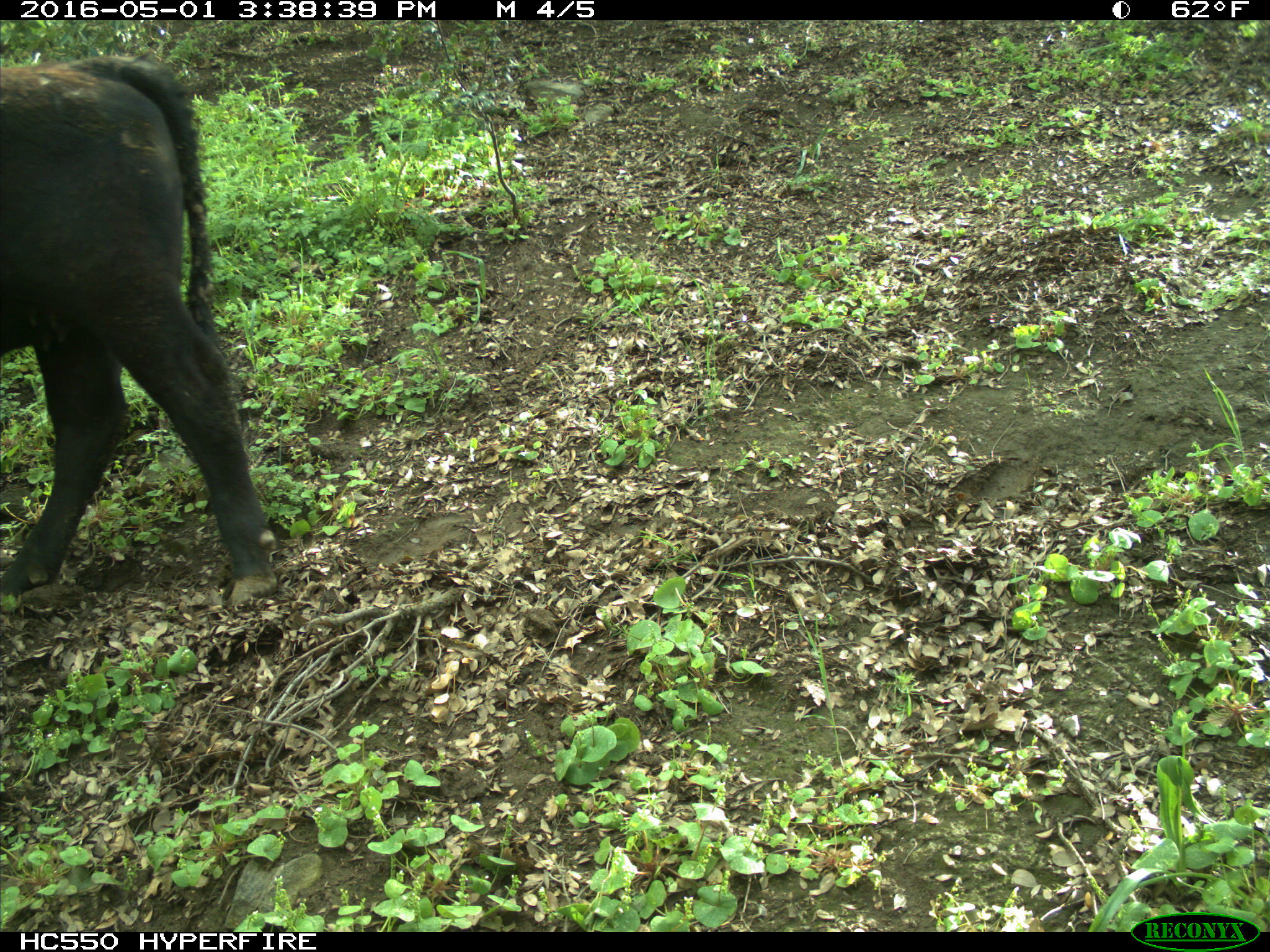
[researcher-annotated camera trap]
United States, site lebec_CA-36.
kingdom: Animalia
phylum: Chordata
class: Mammalia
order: Artiodactyla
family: Bovidae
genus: Bos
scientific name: Bos taurus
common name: domestic cow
Bos taurus (domestic cow).